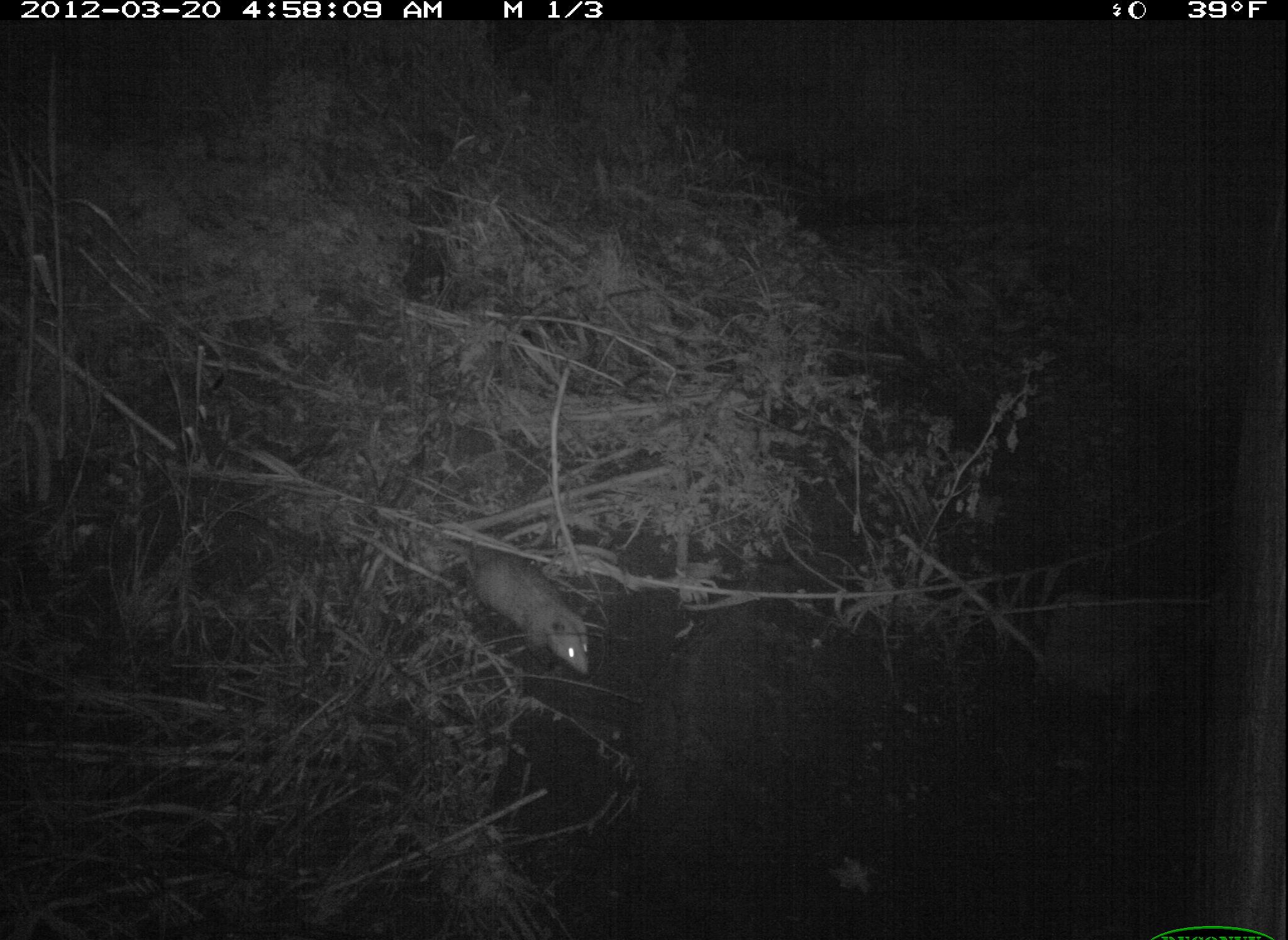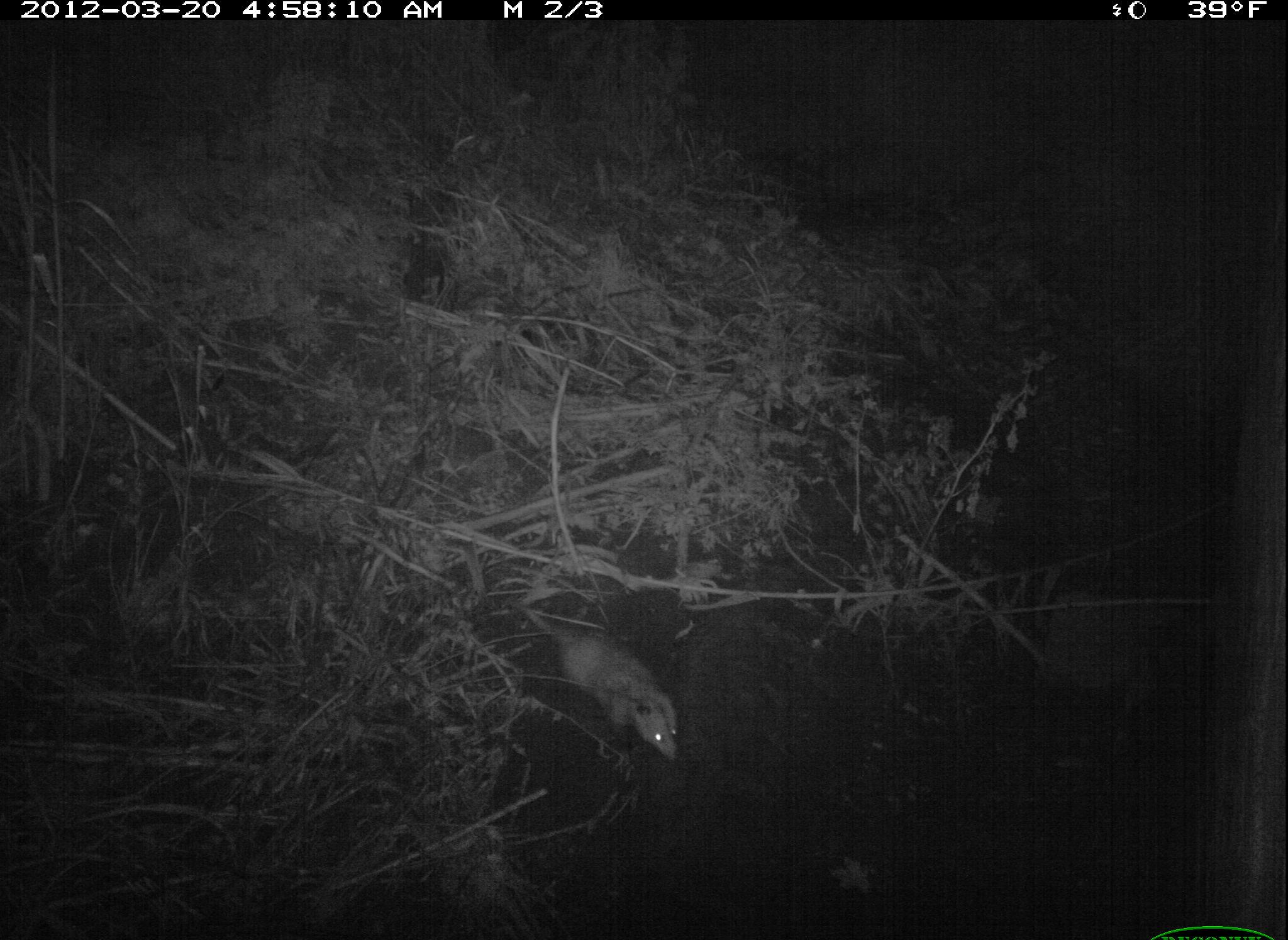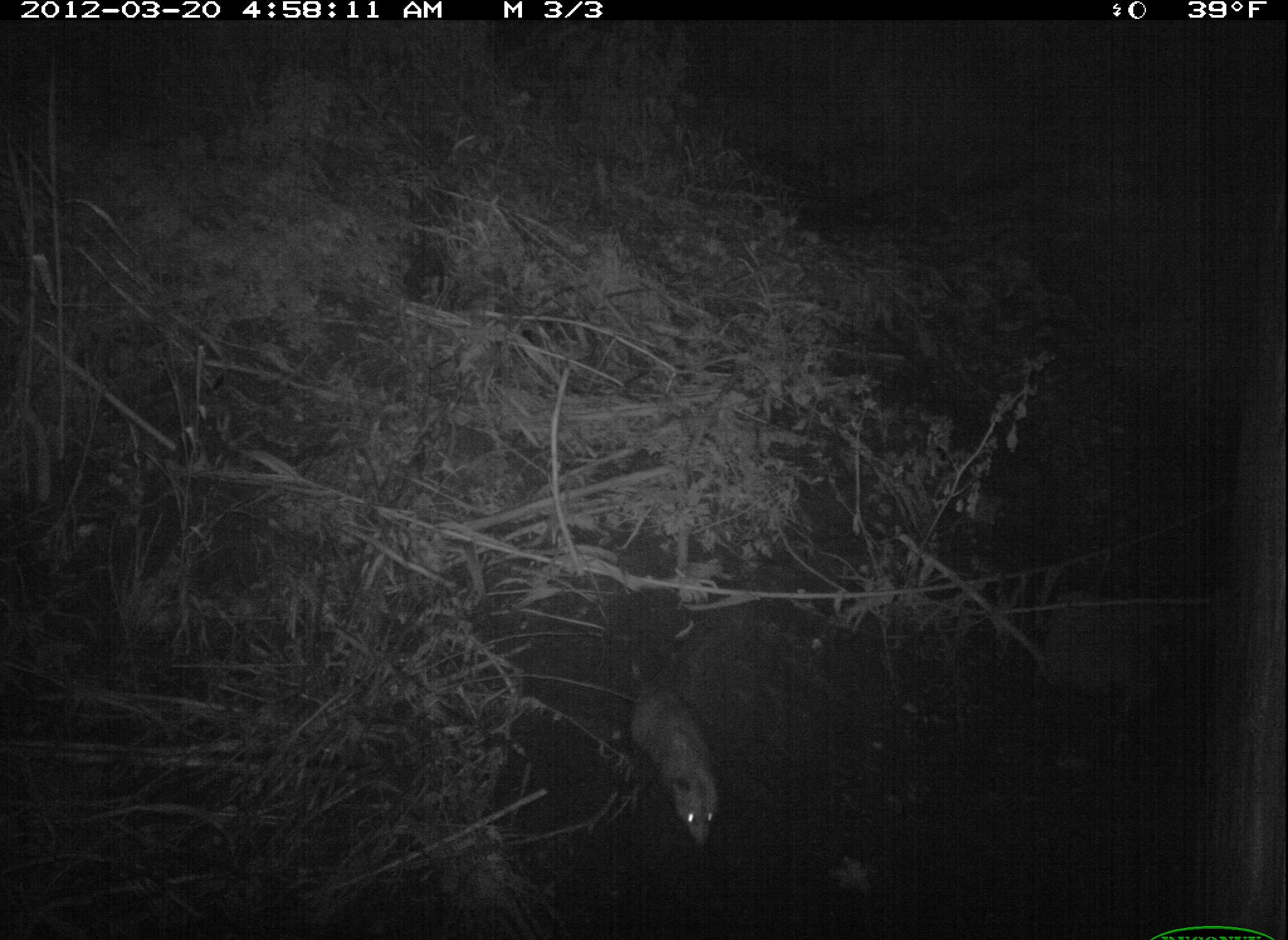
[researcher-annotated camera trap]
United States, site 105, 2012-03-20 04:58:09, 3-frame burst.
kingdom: Animalia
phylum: Chordata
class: Mammalia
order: Didelphimorphia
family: Didelphidae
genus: Didelphis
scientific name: Didelphis virginiana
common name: virginia opossum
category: opossum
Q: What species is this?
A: Opossum (virginia opossum) (Didelphis virginiana).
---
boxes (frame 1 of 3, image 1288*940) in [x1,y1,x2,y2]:
opossum: [452,538,639,694]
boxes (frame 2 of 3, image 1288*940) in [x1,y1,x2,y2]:
opossum: [499,577,710,772]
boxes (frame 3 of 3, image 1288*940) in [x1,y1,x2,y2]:
opossum: [588,639,745,862]